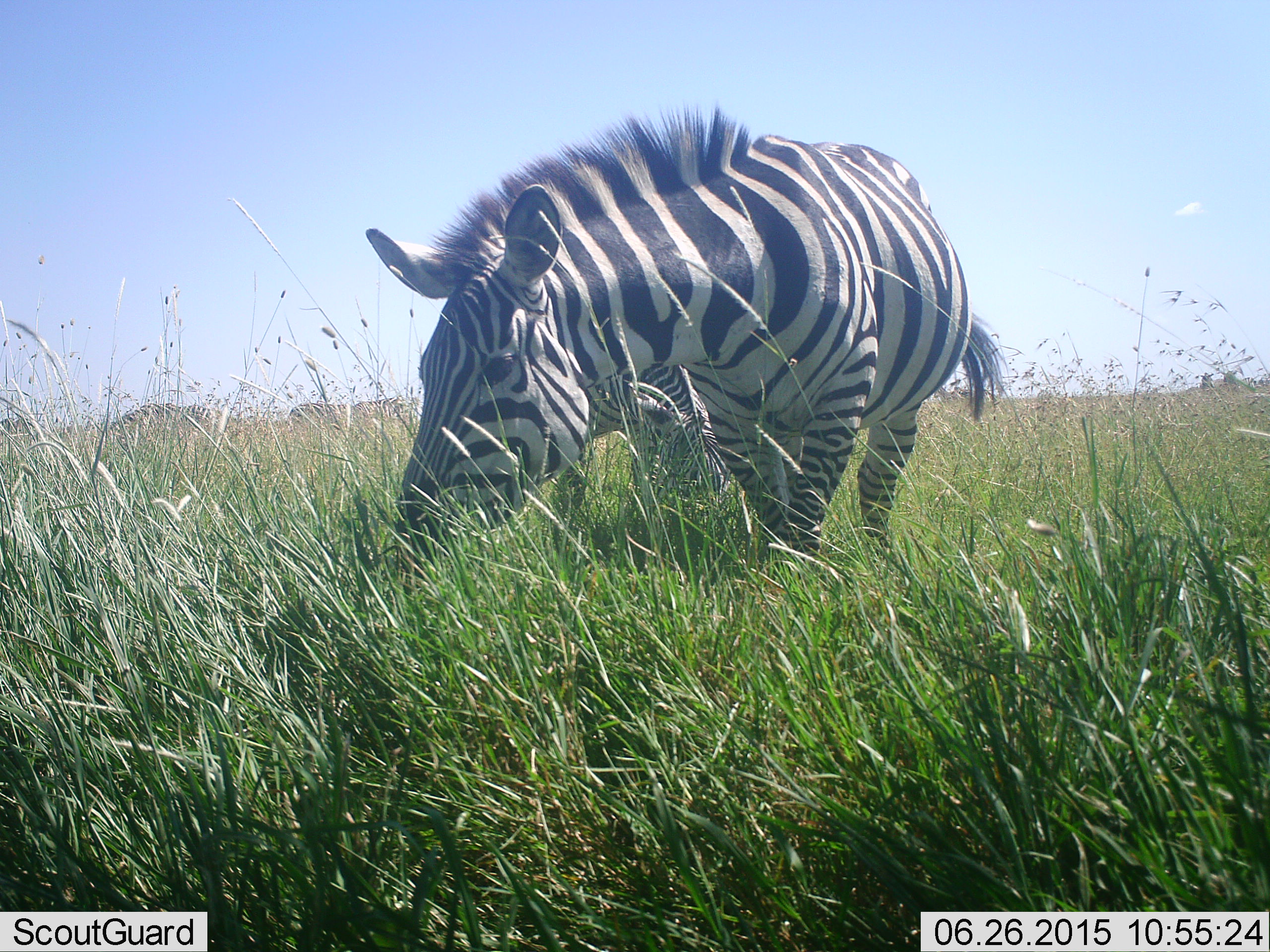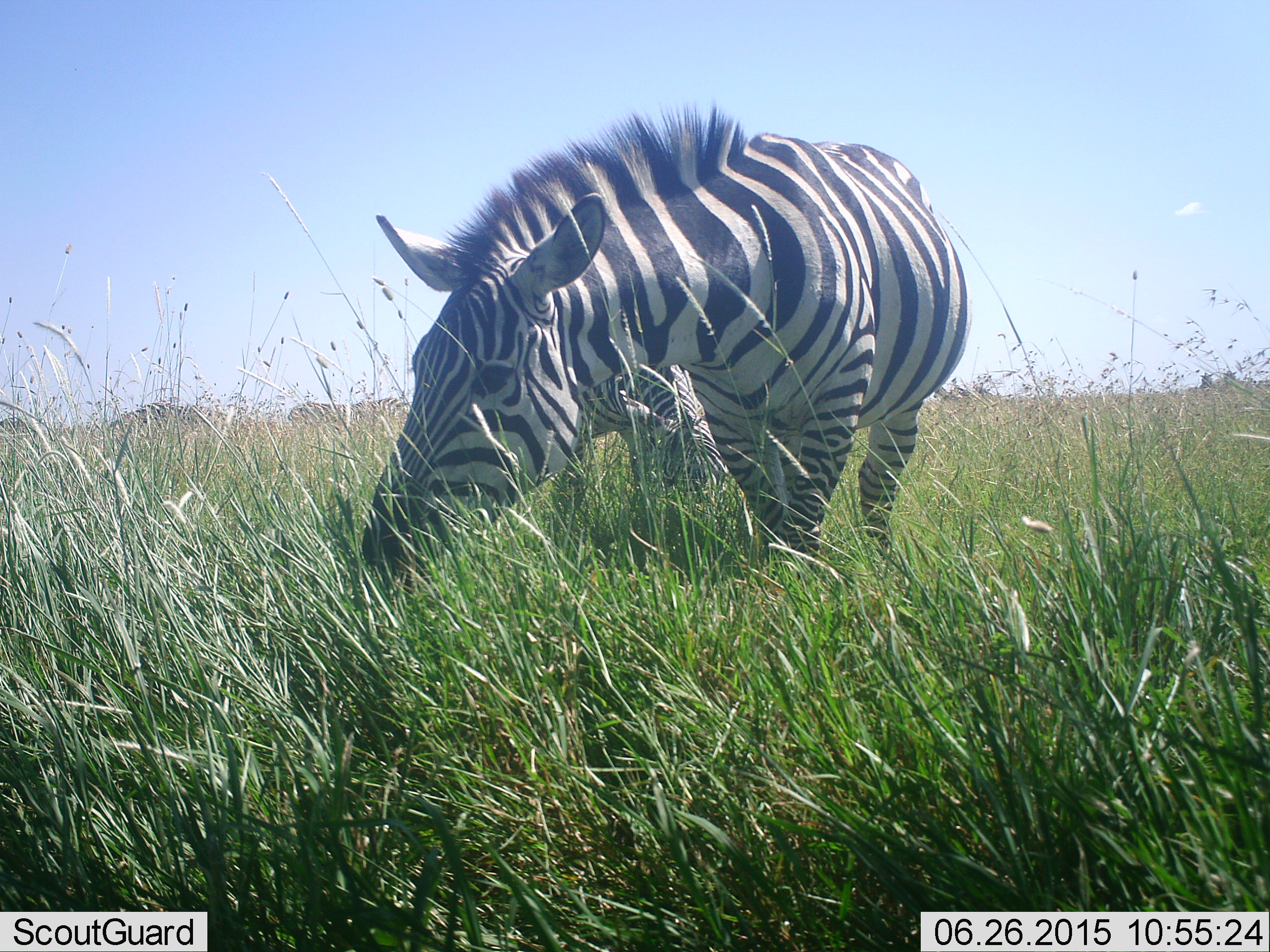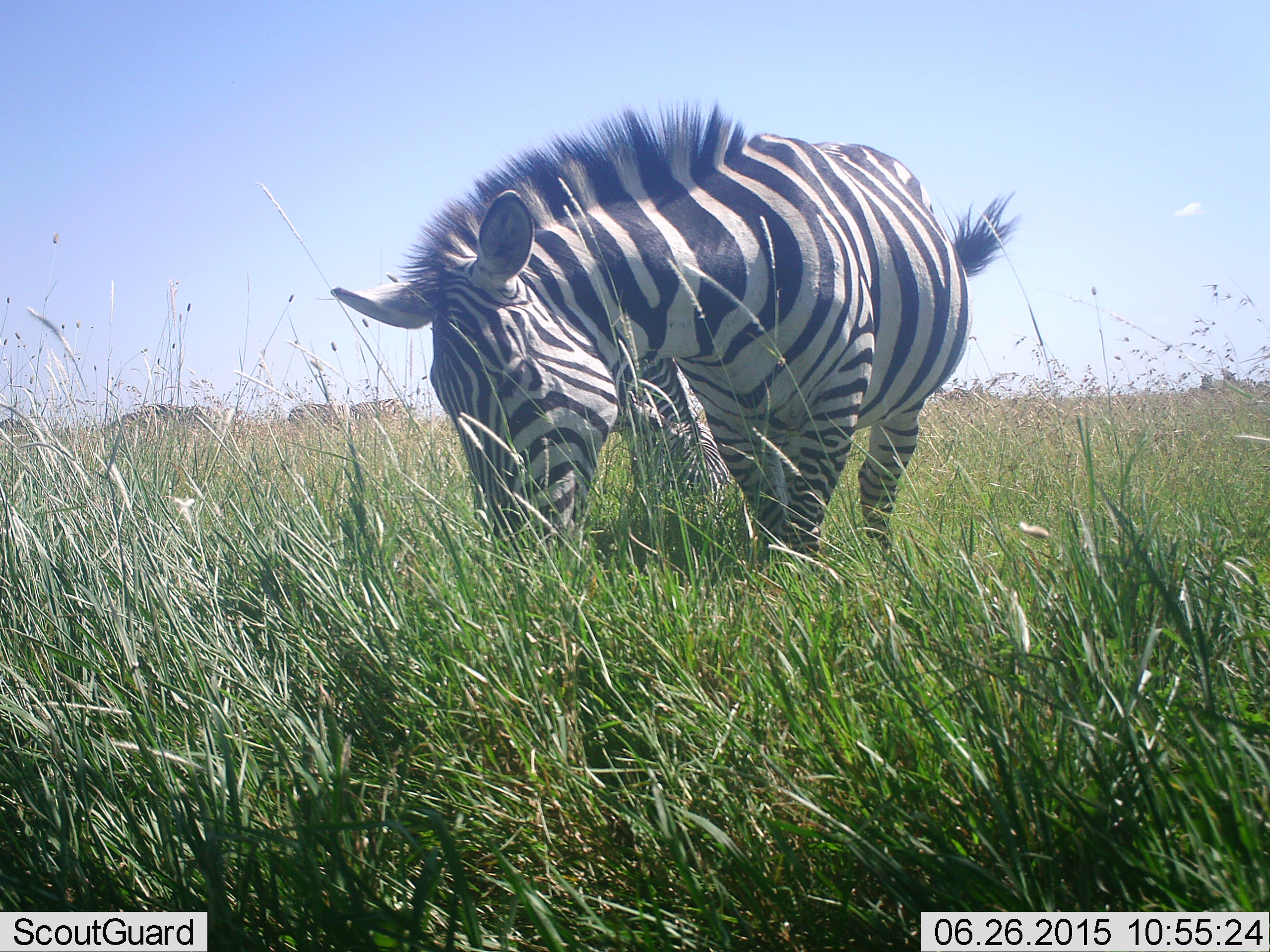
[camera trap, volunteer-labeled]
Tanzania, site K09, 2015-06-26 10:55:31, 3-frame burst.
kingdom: Animalia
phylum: Chordata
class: Mammalia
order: Perissodactyla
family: Equidae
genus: Equus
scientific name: Equus quagga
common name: plains zebra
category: zebra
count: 2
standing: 10%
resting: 0%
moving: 0%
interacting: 0%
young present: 10%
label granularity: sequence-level